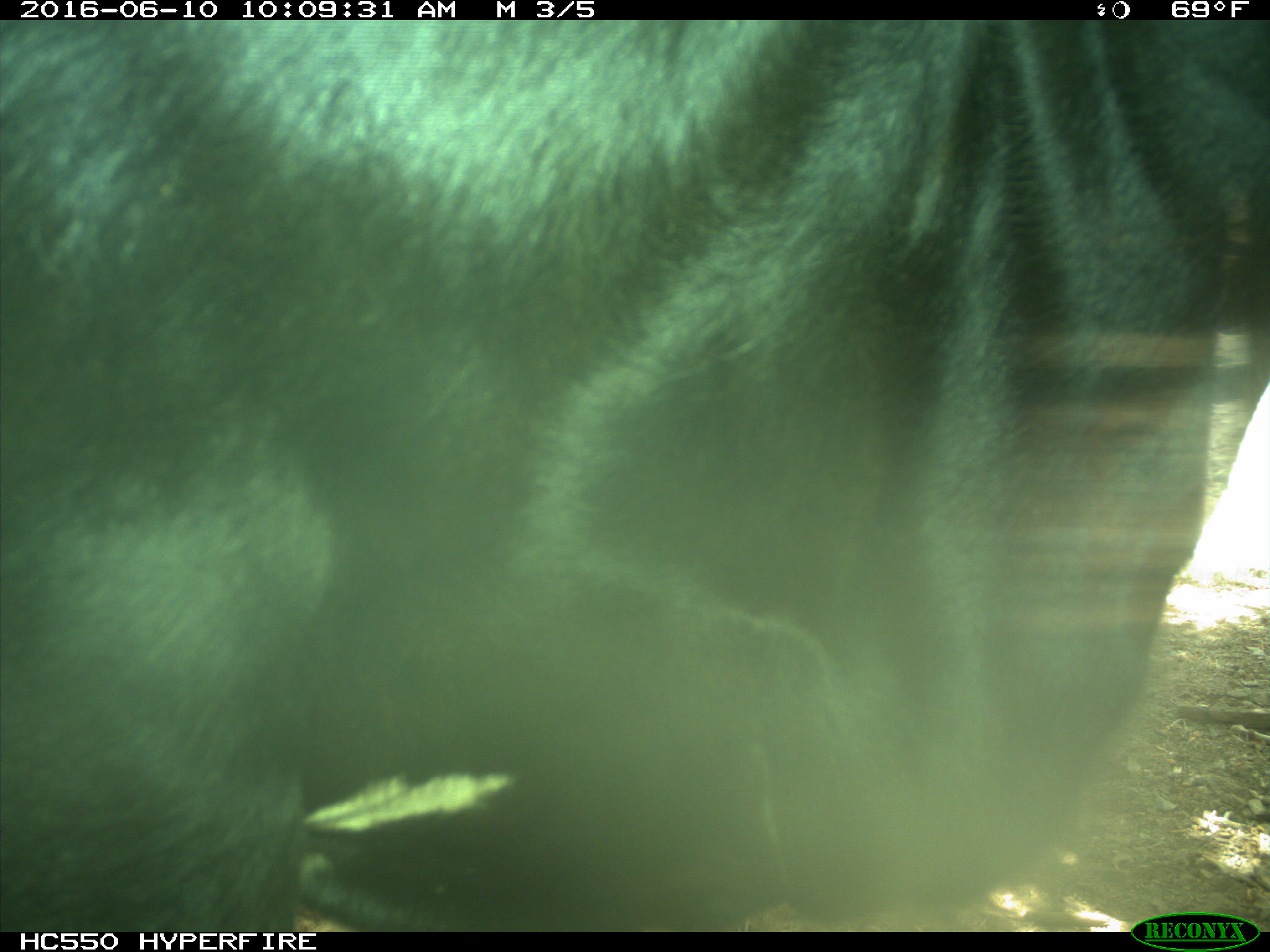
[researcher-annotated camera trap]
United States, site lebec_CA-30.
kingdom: Animalia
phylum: Chordata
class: Mammalia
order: Artiodactyla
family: Bovidae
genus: Bos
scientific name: Bos taurus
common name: domestic cow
Bos taurus (domestic cow).